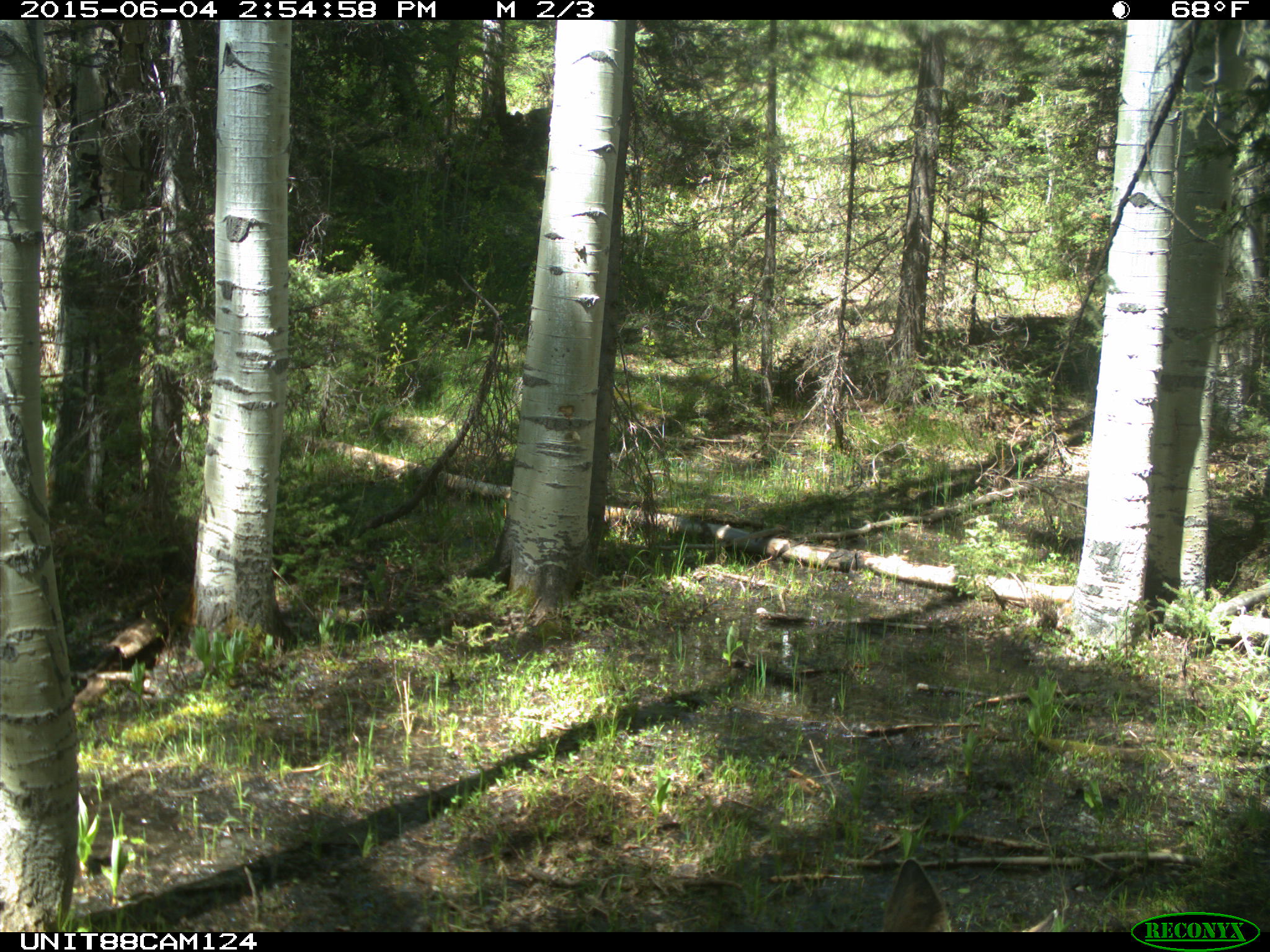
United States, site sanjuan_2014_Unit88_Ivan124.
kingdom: Animalia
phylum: Chordata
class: Mammalia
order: Artiodactyla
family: Cervidae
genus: Odocoileus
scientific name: Odocoileus hemionus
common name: mule deer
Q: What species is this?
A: Odocoileus hemionus (mule deer).